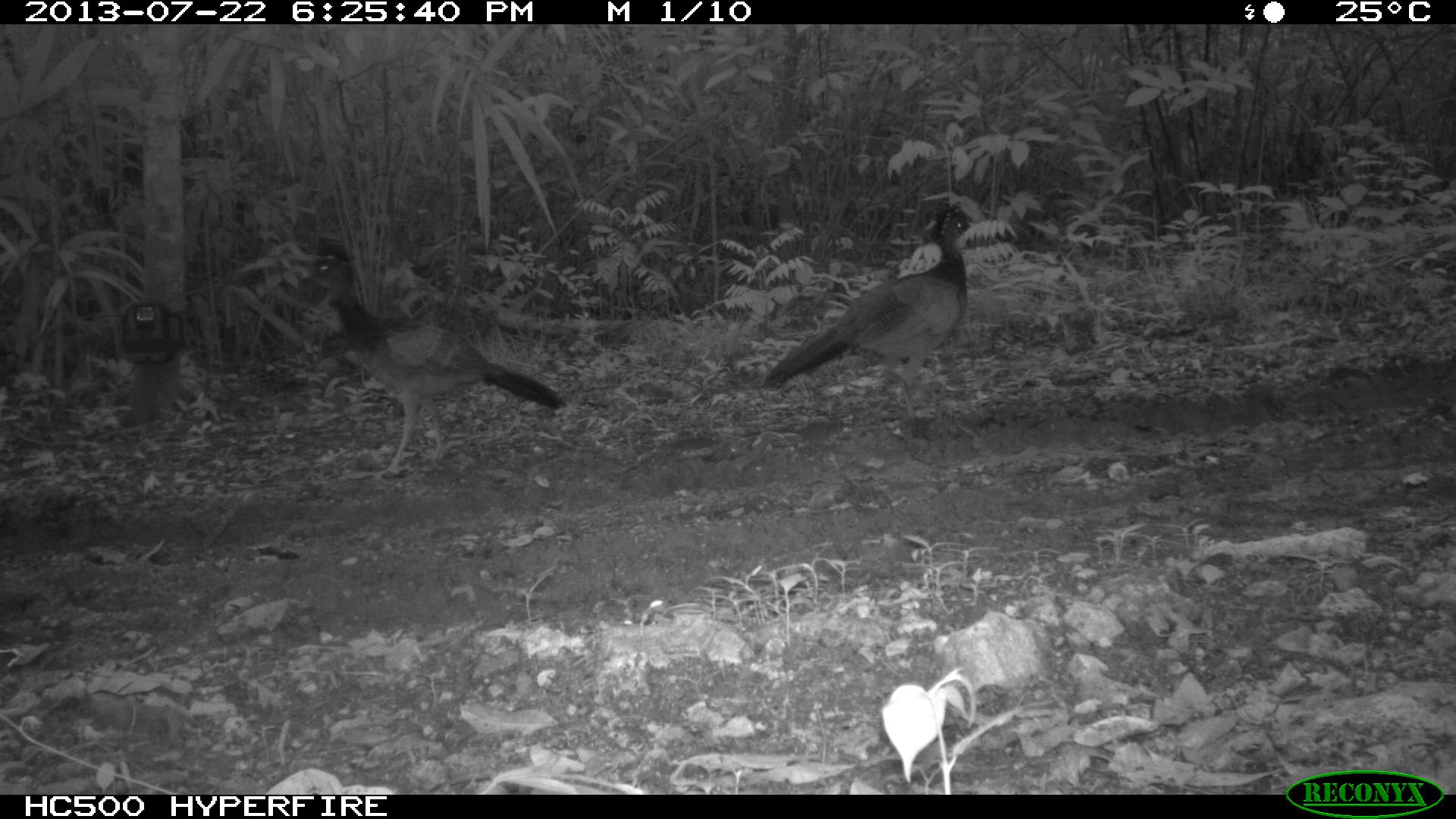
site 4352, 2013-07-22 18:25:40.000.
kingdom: Animalia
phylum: Chordata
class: Aves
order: Galliformes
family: Cracidae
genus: Crax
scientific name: Crax rubra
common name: great curassow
Crax rubra (great curassow), count 2.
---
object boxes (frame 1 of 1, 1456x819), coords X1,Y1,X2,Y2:
crax rubra: 297,244,569,475; 751,203,973,395